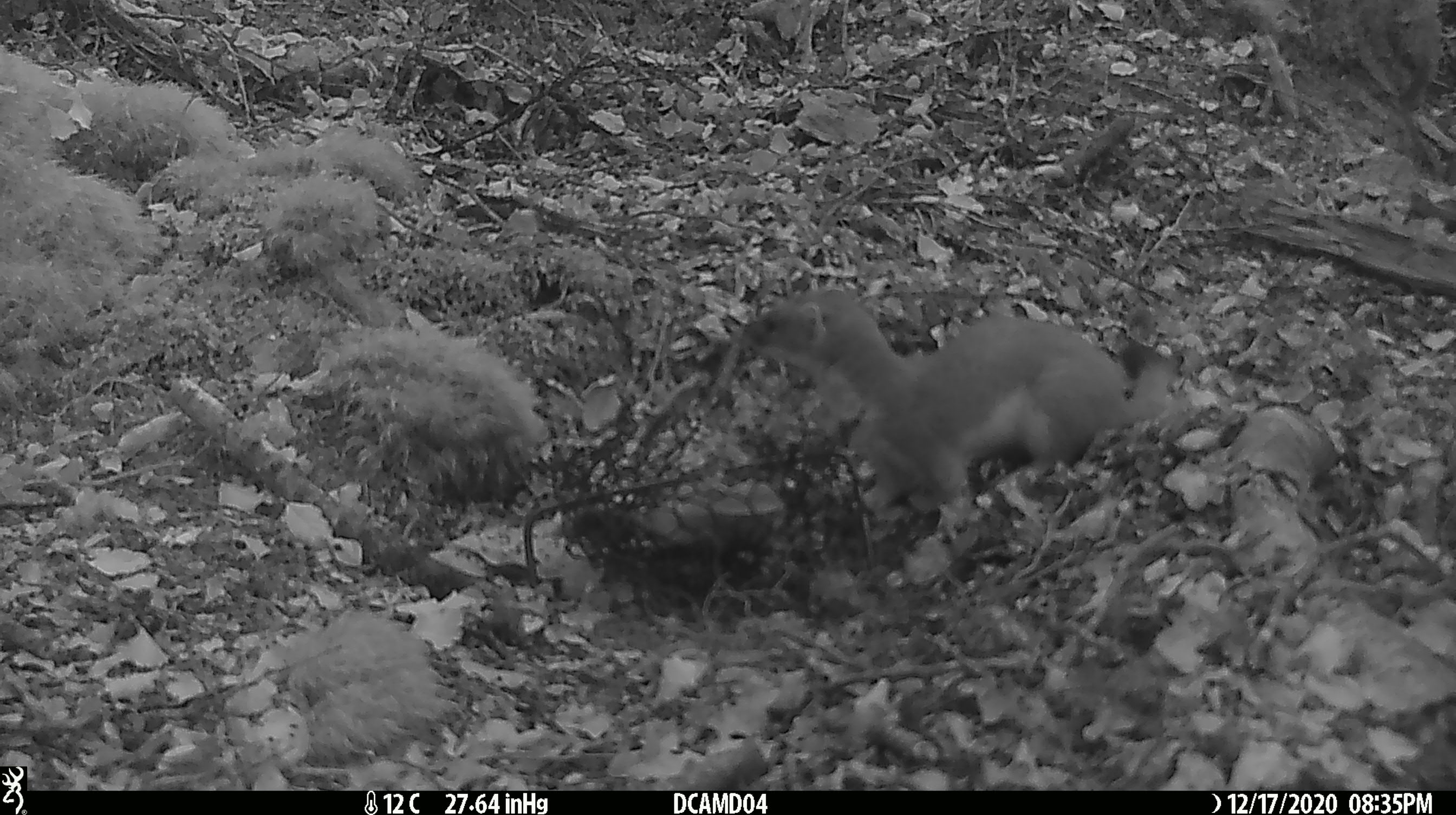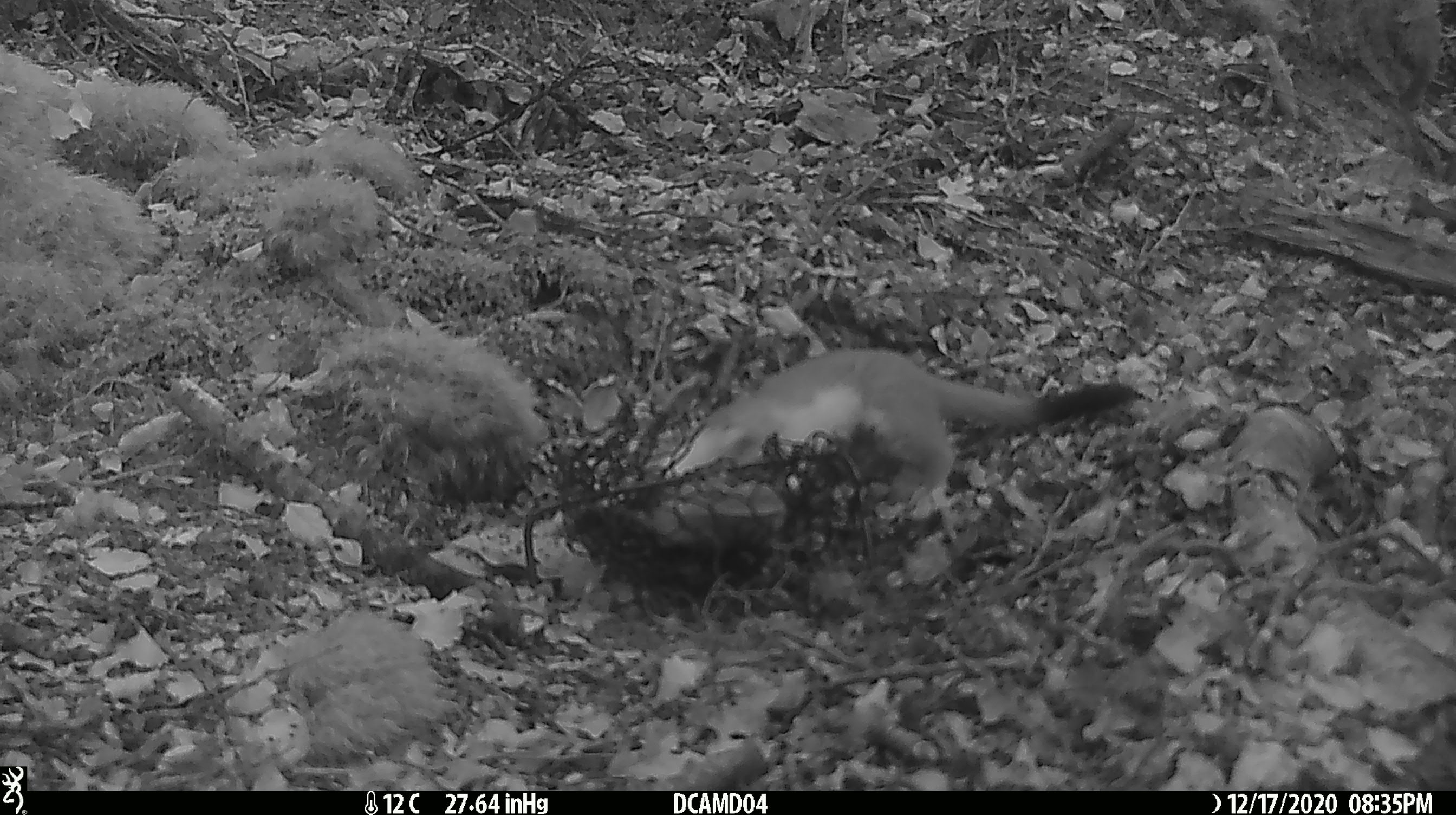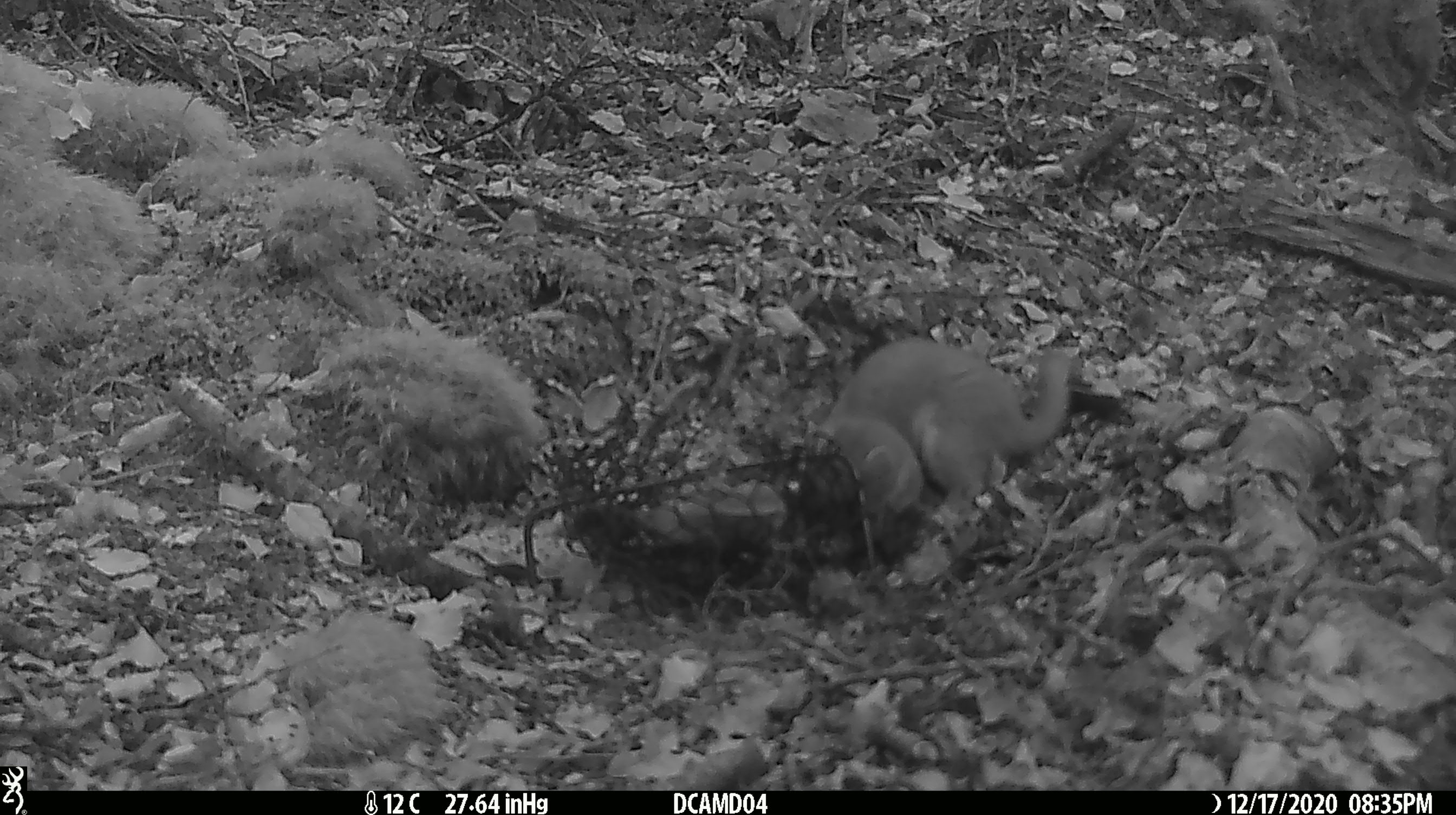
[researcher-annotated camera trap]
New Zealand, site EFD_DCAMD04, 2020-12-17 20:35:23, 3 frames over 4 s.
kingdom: Animalia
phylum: Chordata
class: Mammalia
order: Carnivora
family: Mustelidae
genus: Mustela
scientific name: Mustela erminea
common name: stoat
Stoat (Mustela erminea).